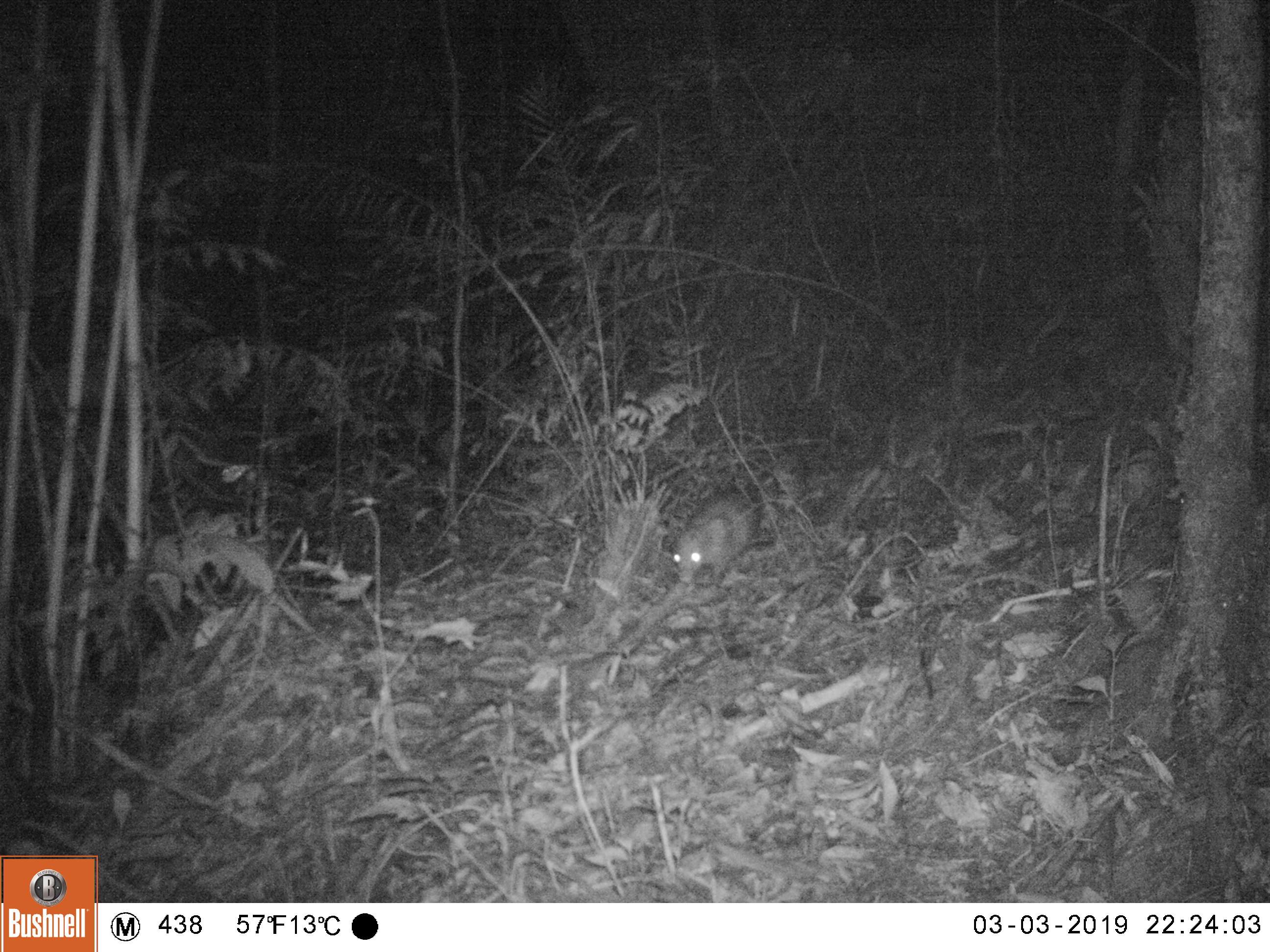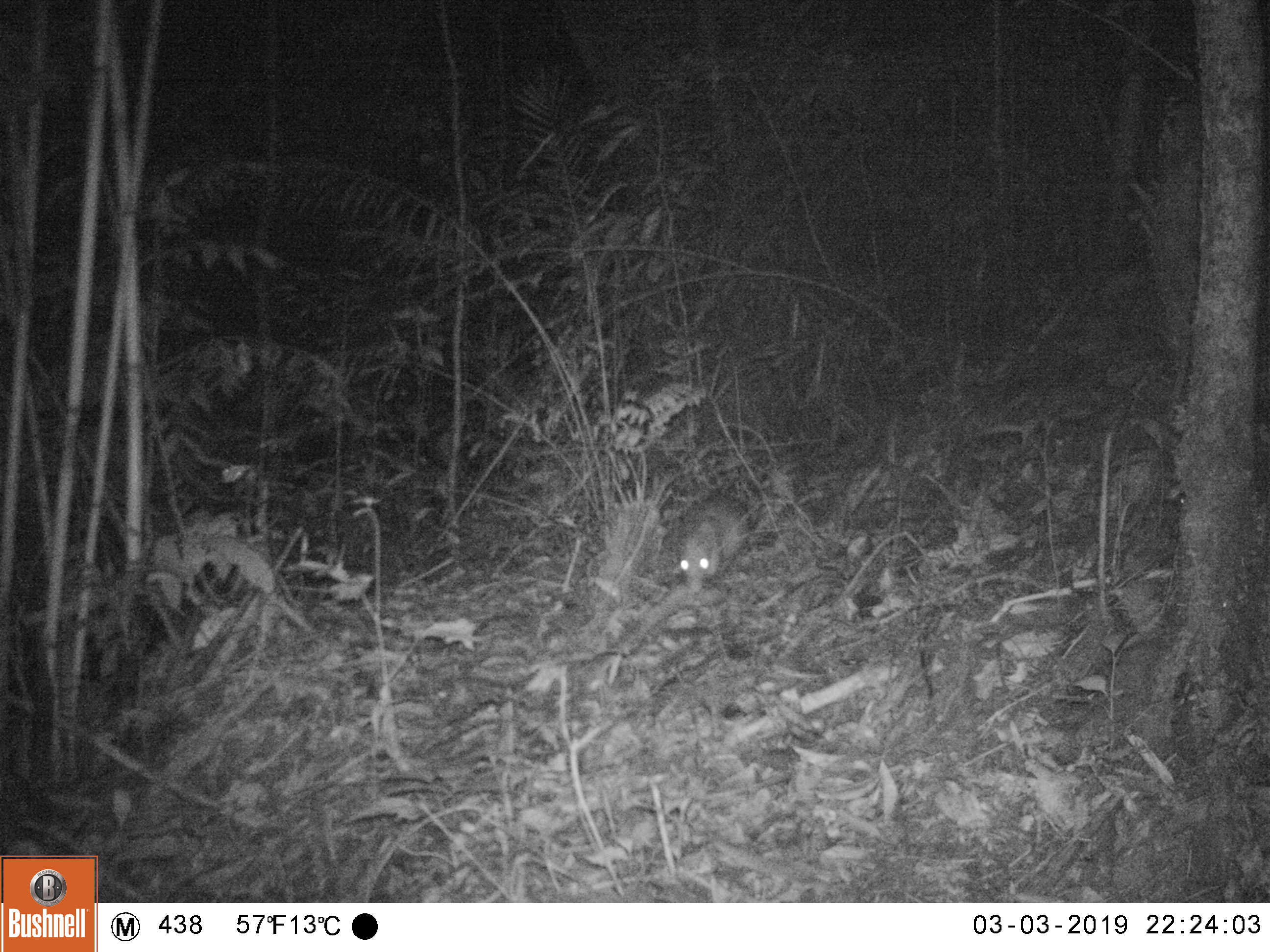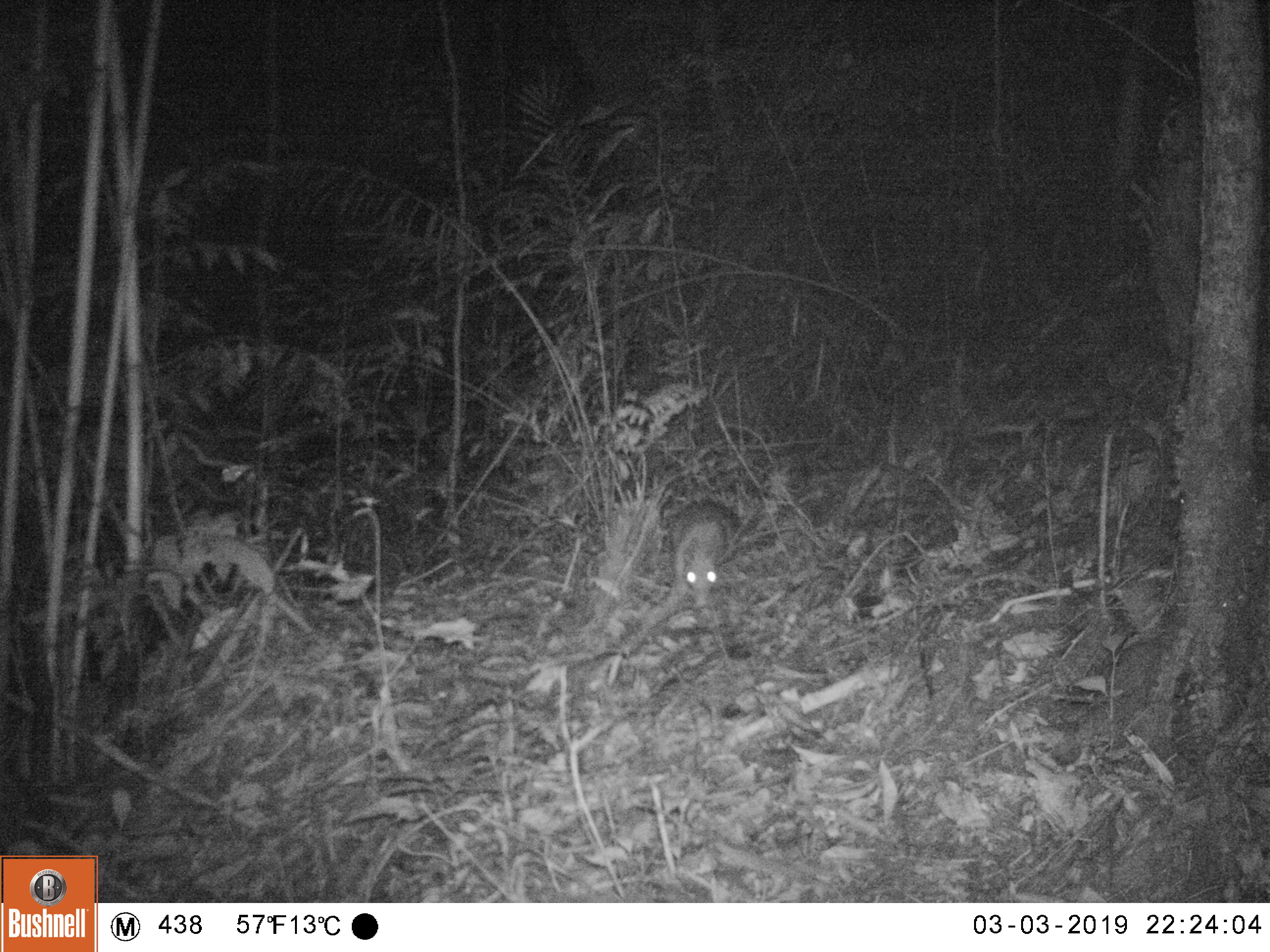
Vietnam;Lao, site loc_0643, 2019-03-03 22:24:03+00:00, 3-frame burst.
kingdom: Animalia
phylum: Chordata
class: Mammalia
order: Rodentia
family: Hystricidae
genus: Atherurus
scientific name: Atherurus macrourus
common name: asiatic brush-tailed porcupine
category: asiatic brush tailed porcupine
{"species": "asiatic brush tailed porcupine (asiatic brush-tailed porcupine) (Atherurus macrourus)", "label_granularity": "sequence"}